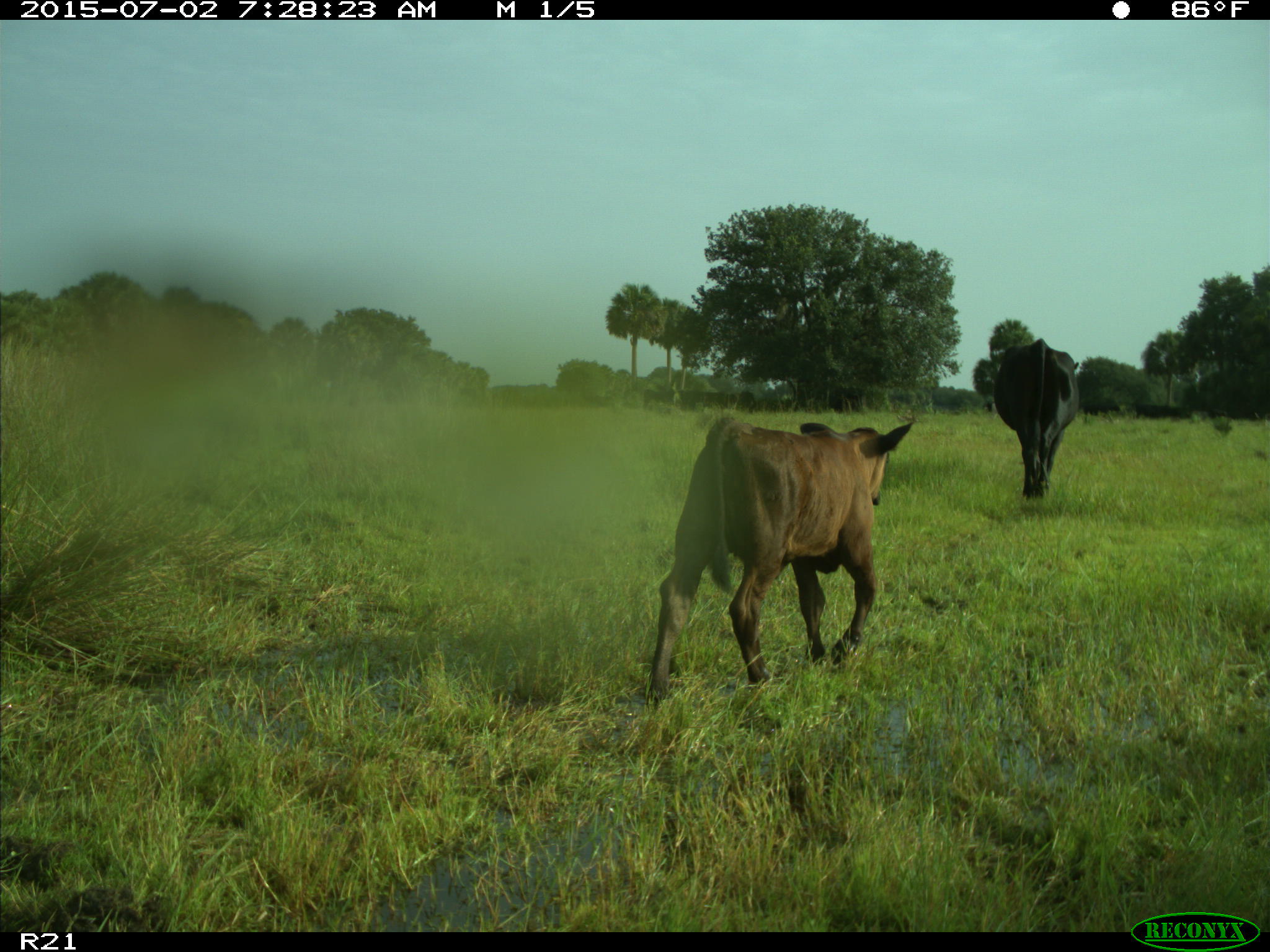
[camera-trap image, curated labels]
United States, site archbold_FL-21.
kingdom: Animalia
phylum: Chordata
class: Mammalia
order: Artiodactyla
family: Bovidae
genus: Bos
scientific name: Bos taurus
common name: domestic cow